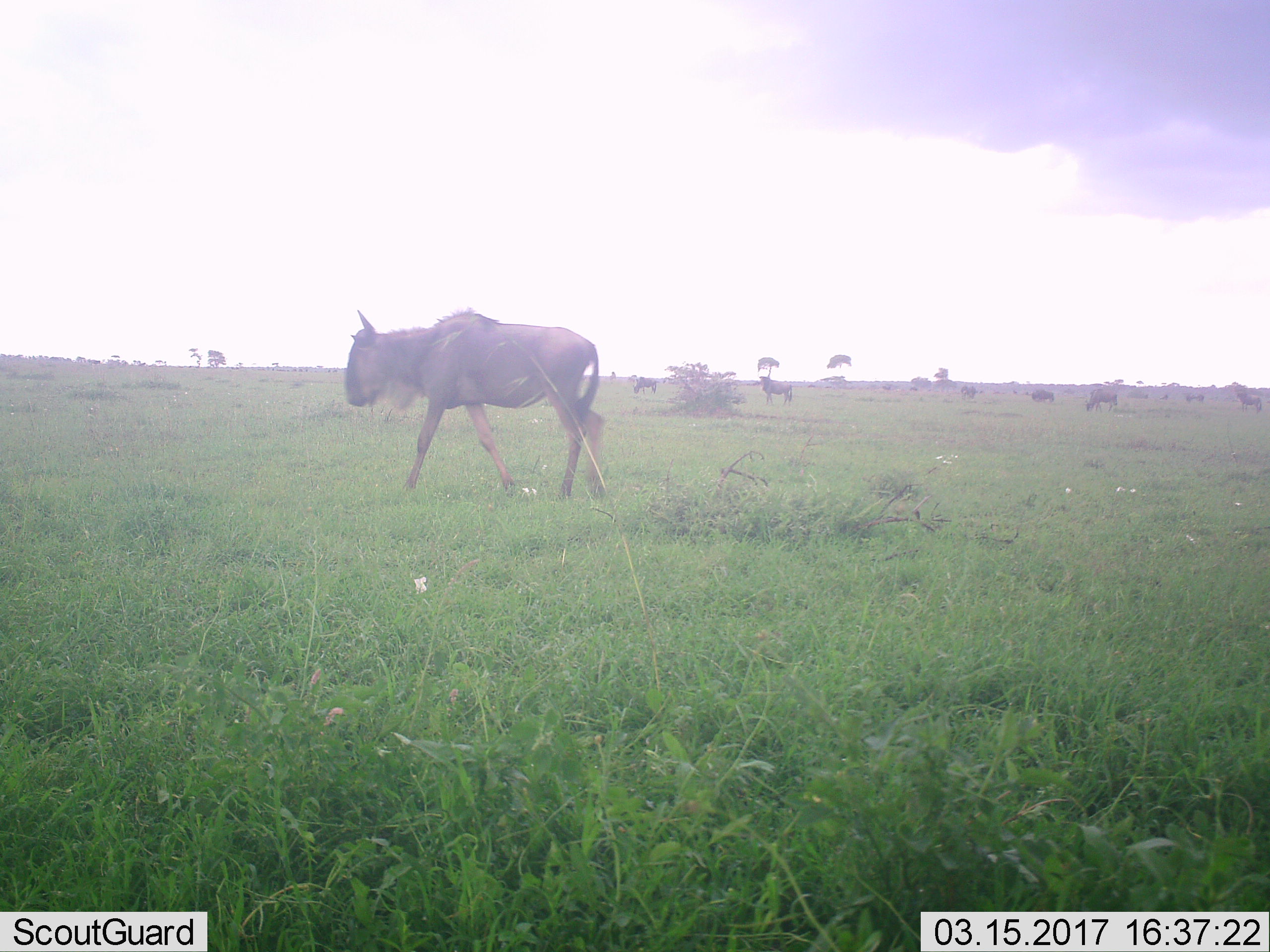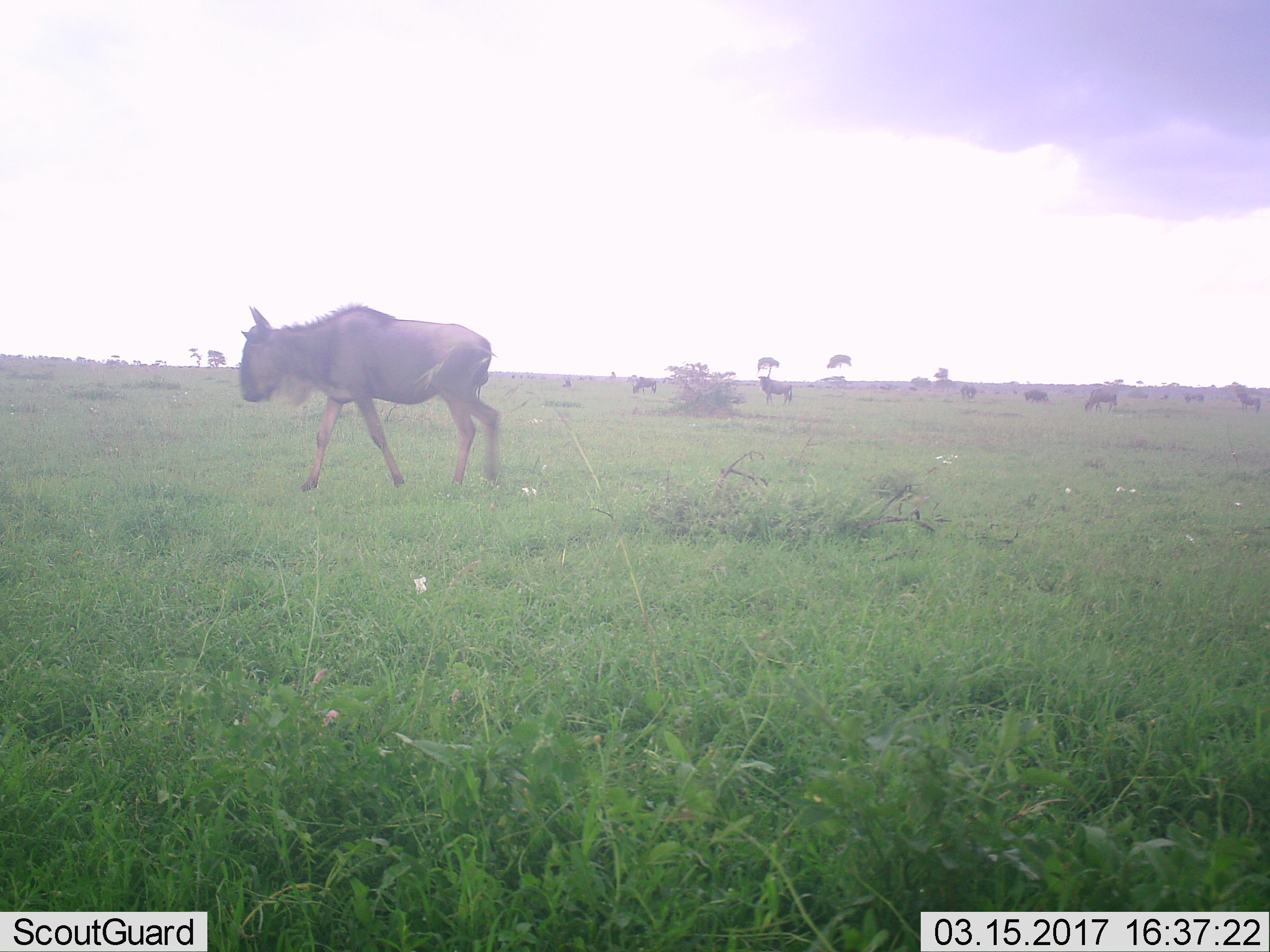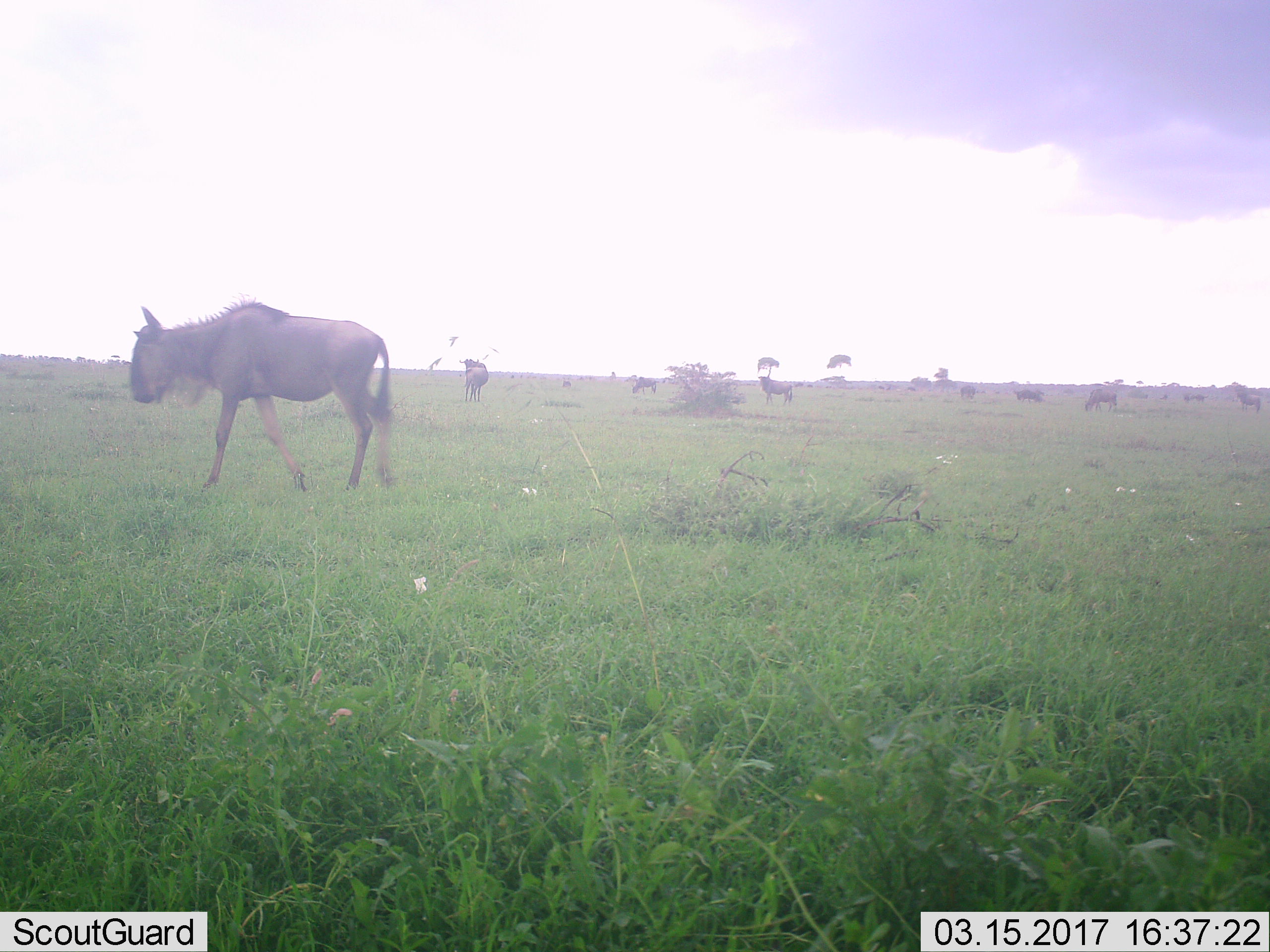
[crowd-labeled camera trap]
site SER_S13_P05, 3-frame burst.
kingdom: Animalia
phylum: Chordata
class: Mammalia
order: Artiodactyla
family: Bovidae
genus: Connochaetes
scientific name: Connochaetes taurinus taurinus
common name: blue wildebeest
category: wildebeestblue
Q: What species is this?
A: Wildebeestblue (blue wildebeest) (Connochaetes taurinus taurinus).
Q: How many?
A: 1.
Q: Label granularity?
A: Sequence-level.